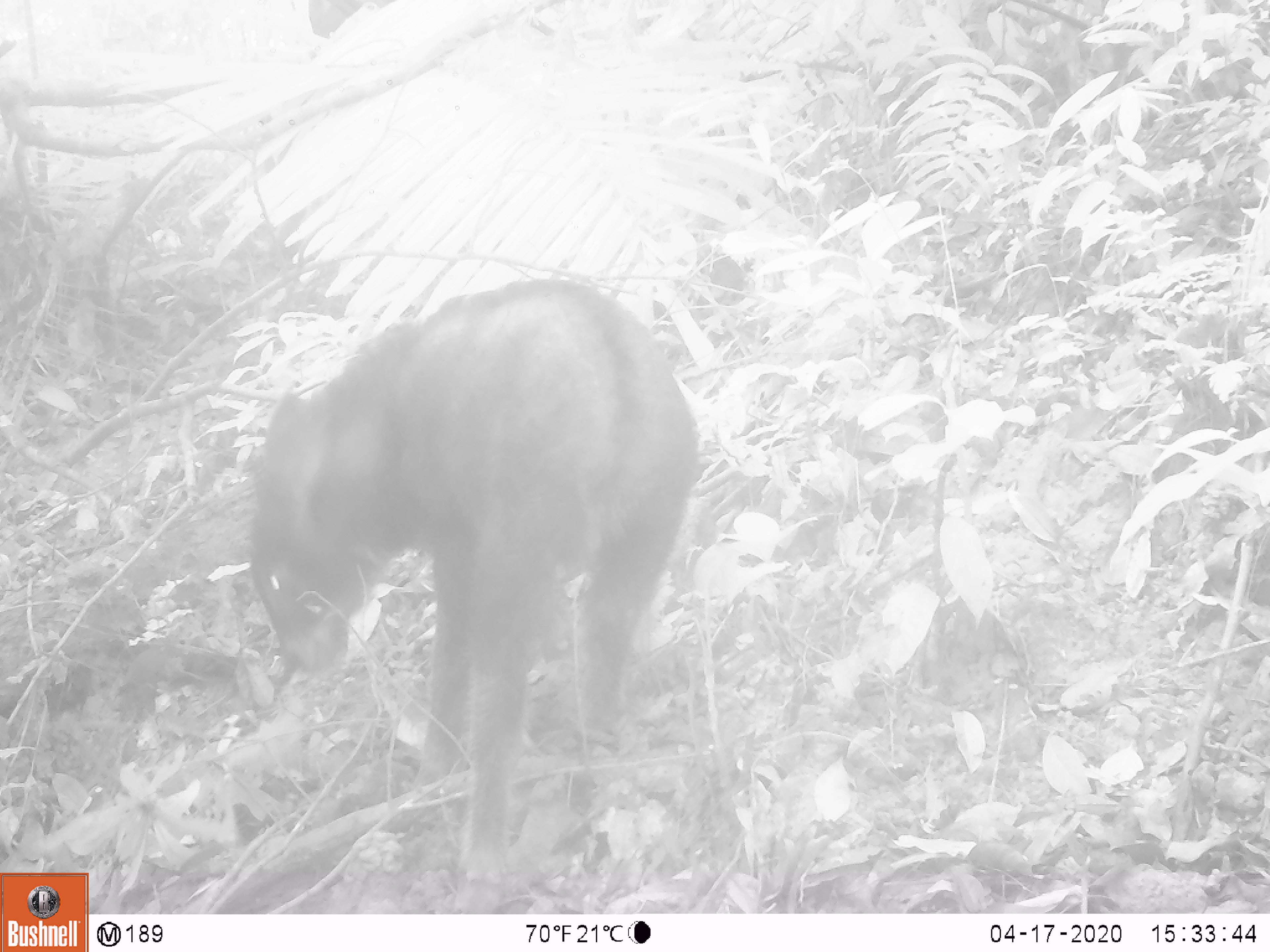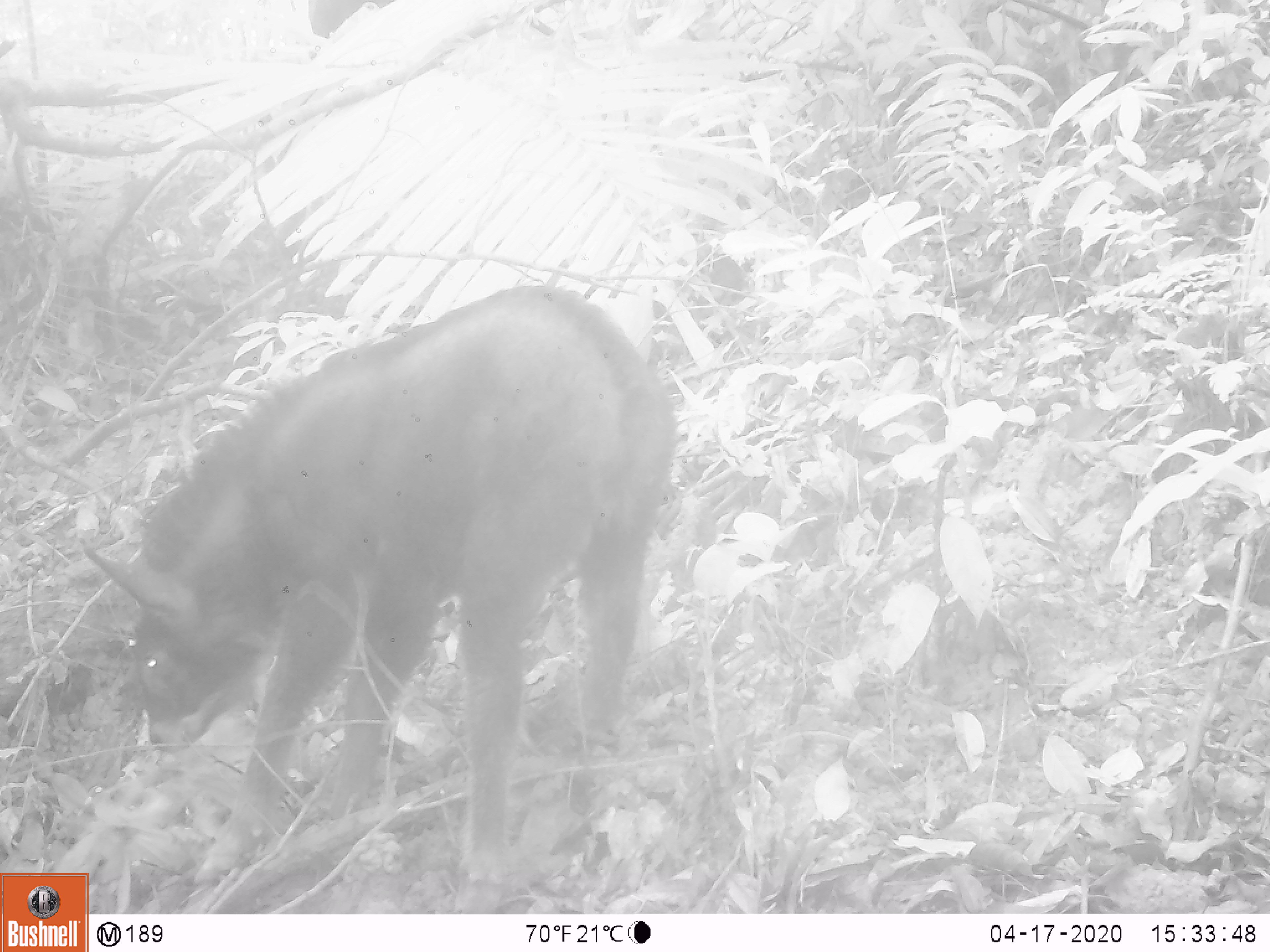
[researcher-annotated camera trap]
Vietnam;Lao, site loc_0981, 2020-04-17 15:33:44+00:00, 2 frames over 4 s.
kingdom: Animalia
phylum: Chordata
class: Mammalia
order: Artiodactyla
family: Bovidae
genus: Capricornis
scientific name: Capricornis sumatraensis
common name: chinese serow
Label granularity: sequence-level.